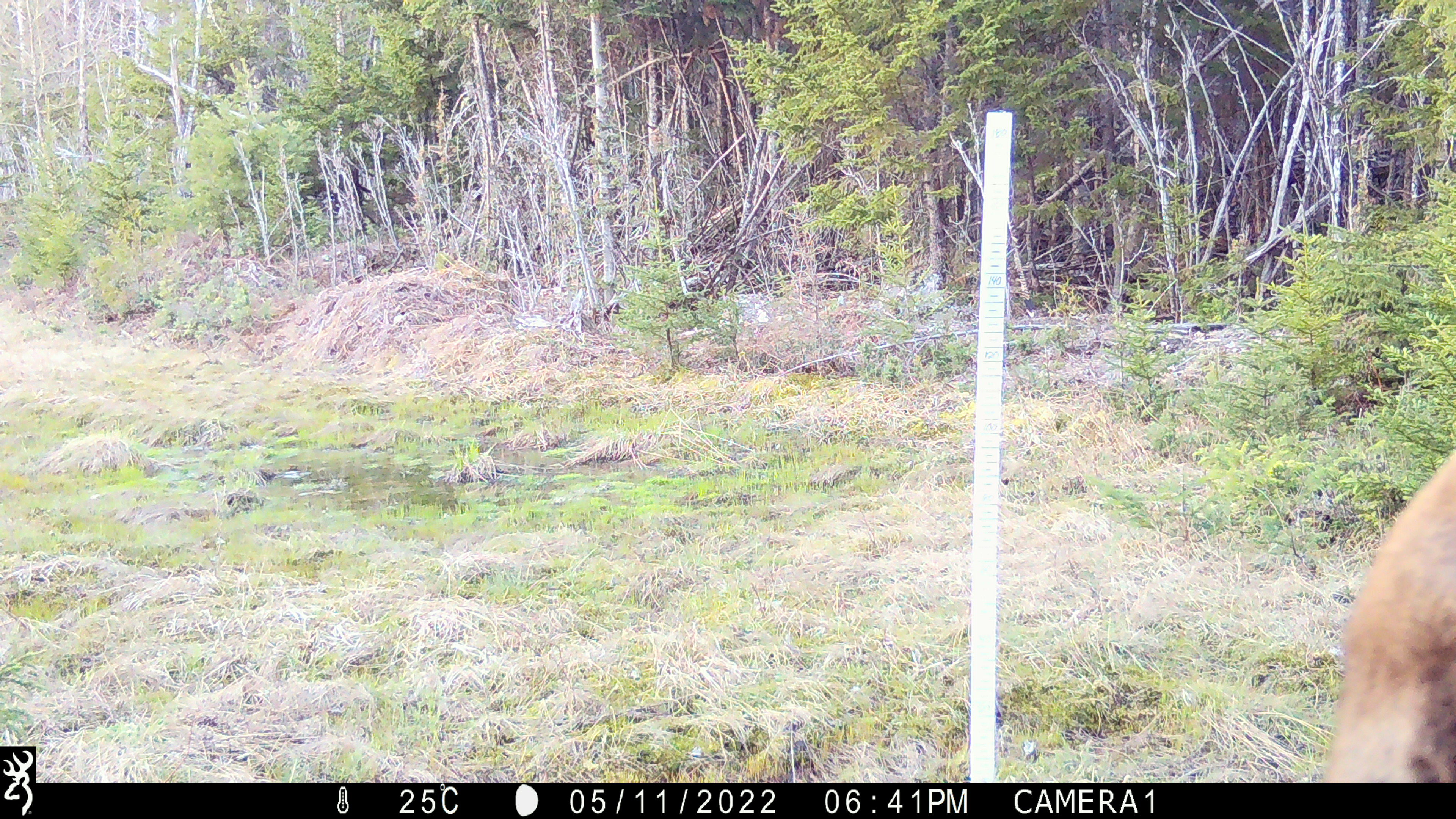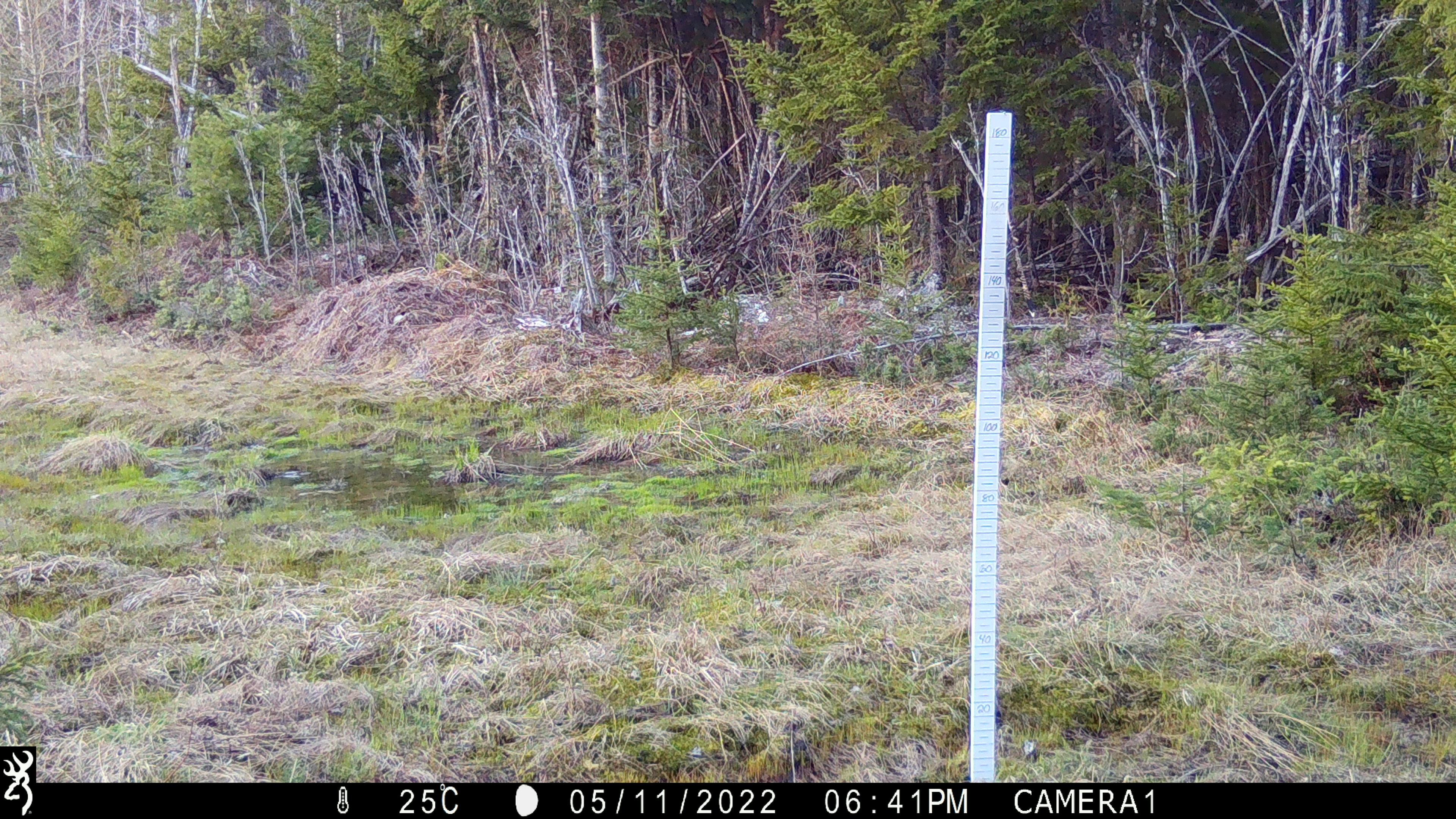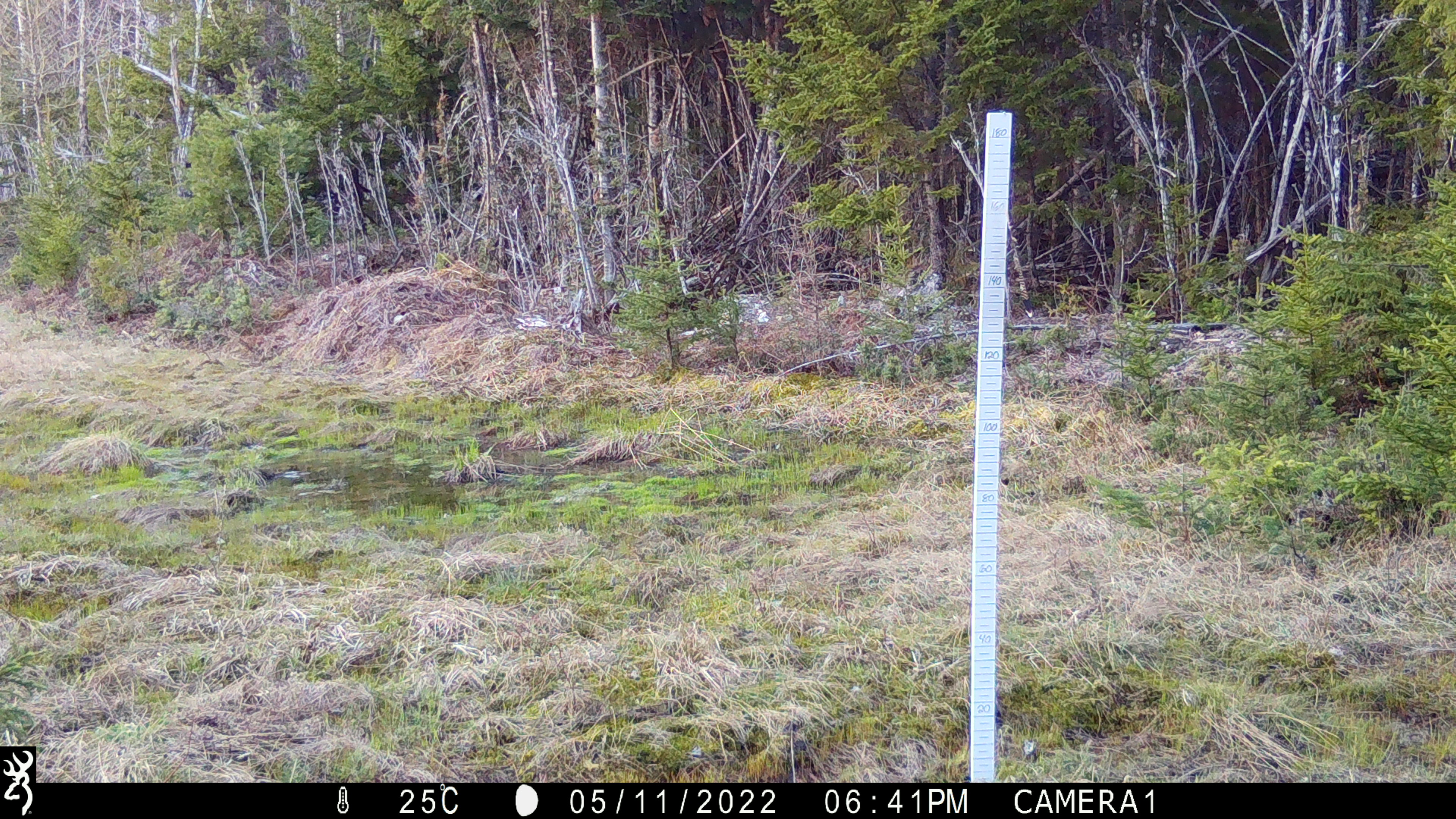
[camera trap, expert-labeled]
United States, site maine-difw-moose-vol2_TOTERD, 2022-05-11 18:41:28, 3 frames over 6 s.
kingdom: Animalia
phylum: Chordata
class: Mammalia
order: Artiodactyla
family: Cervidae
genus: Alces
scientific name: Alces alces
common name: moose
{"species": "moose (Alces alces)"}